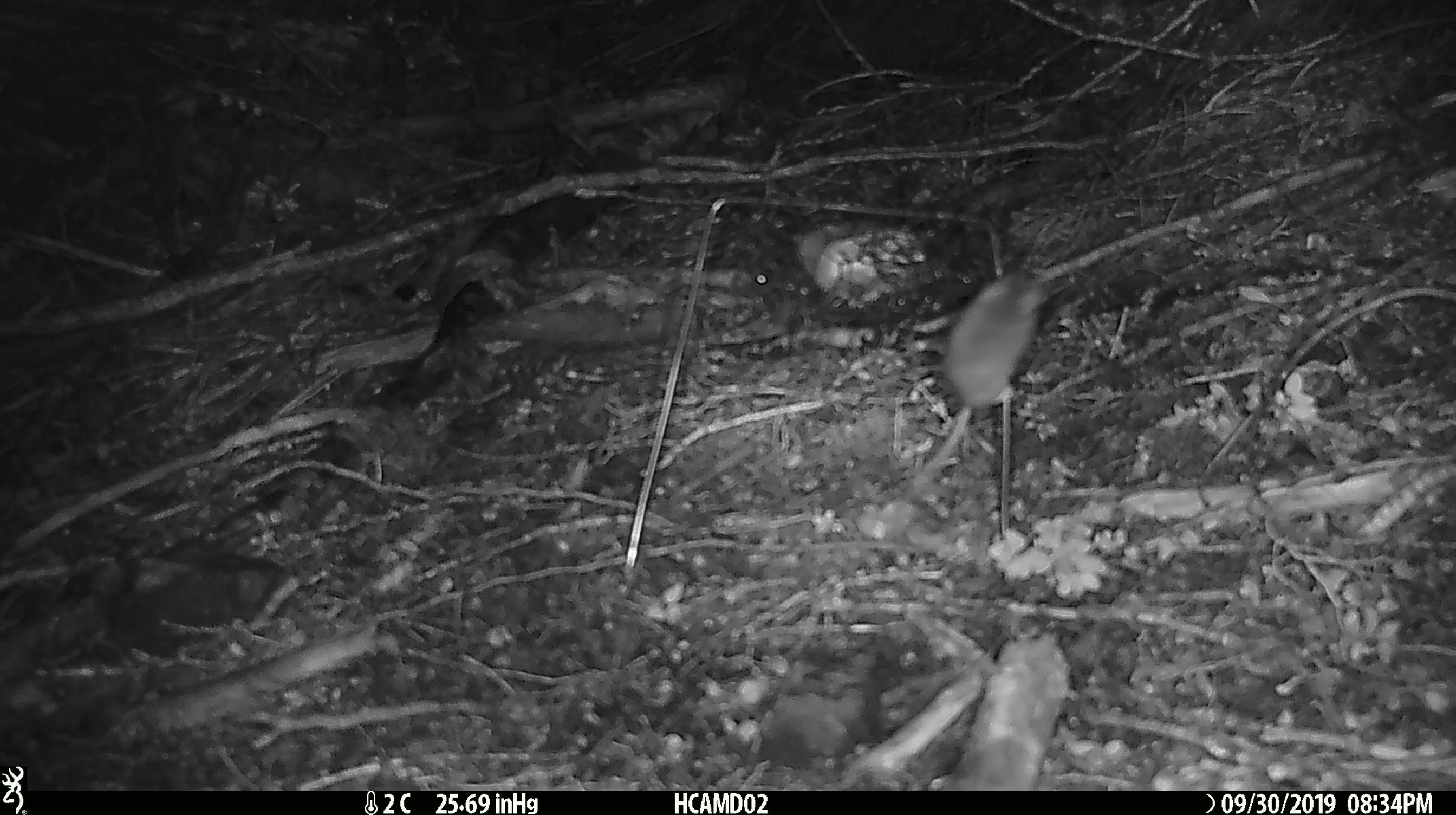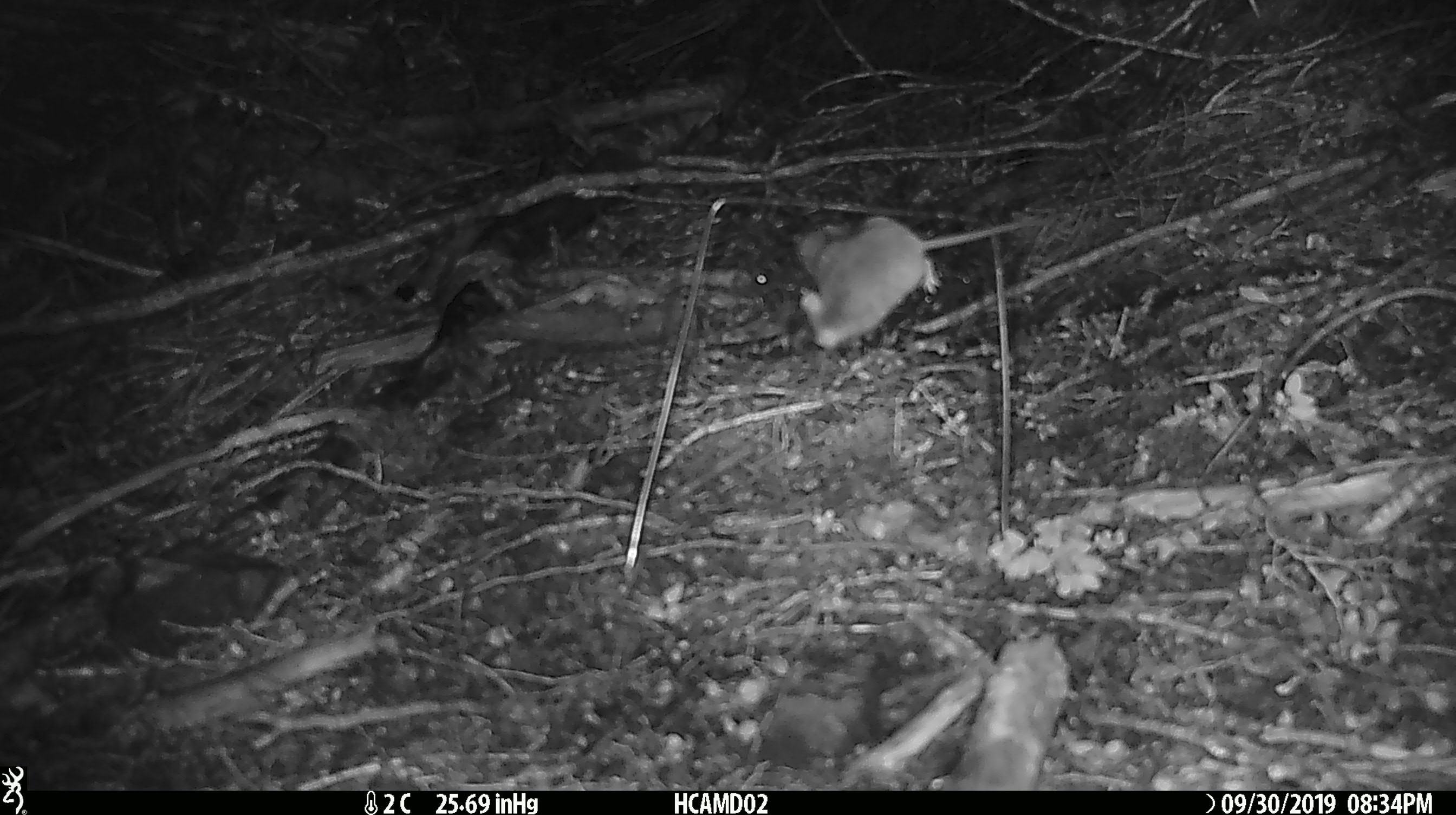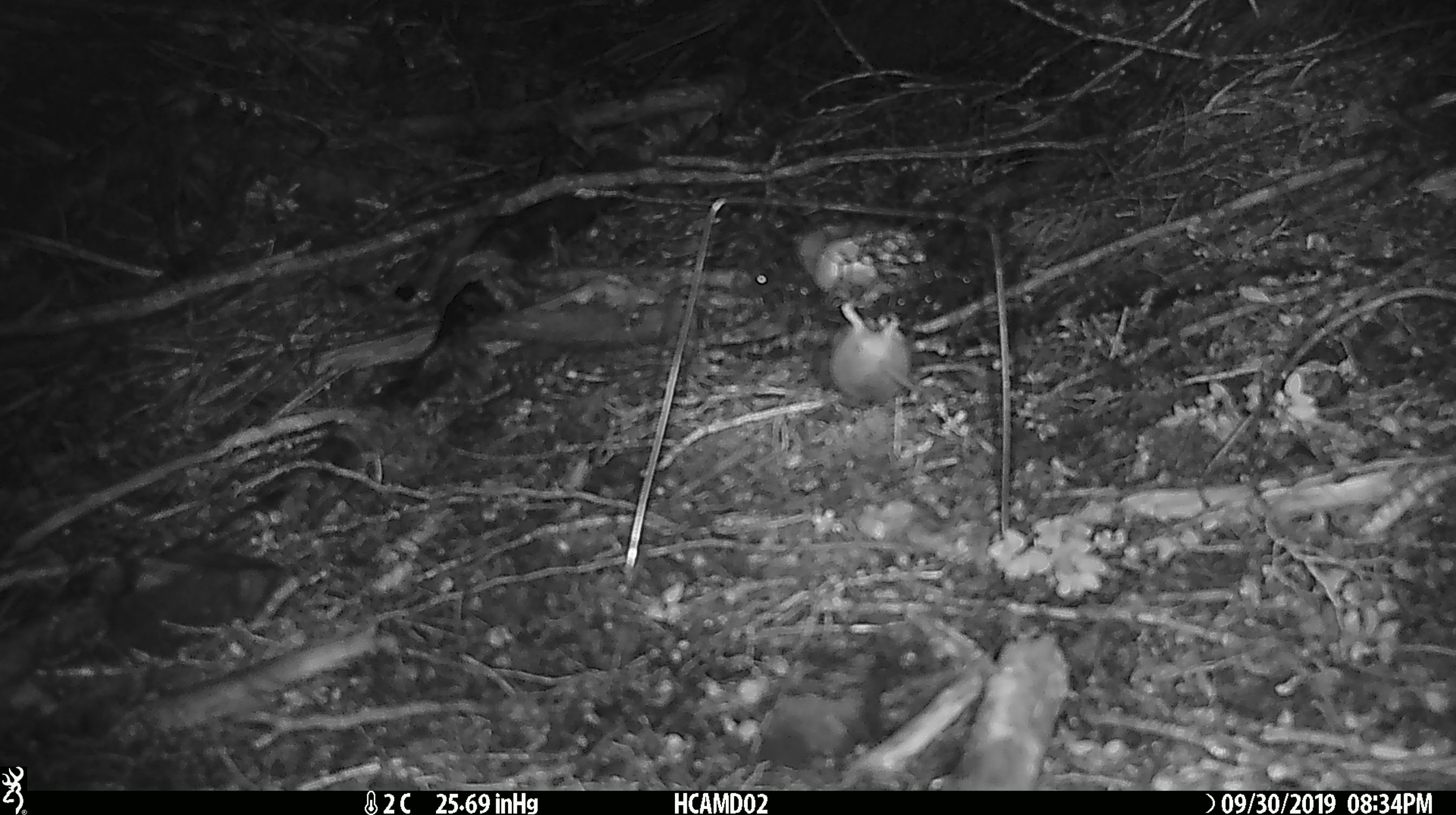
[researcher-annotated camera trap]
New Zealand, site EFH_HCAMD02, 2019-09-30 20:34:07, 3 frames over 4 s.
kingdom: Animalia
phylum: Chordata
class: Mammalia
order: Rodentia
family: Muridae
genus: Mus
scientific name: Mus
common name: mouse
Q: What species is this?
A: Mouse (Mus).